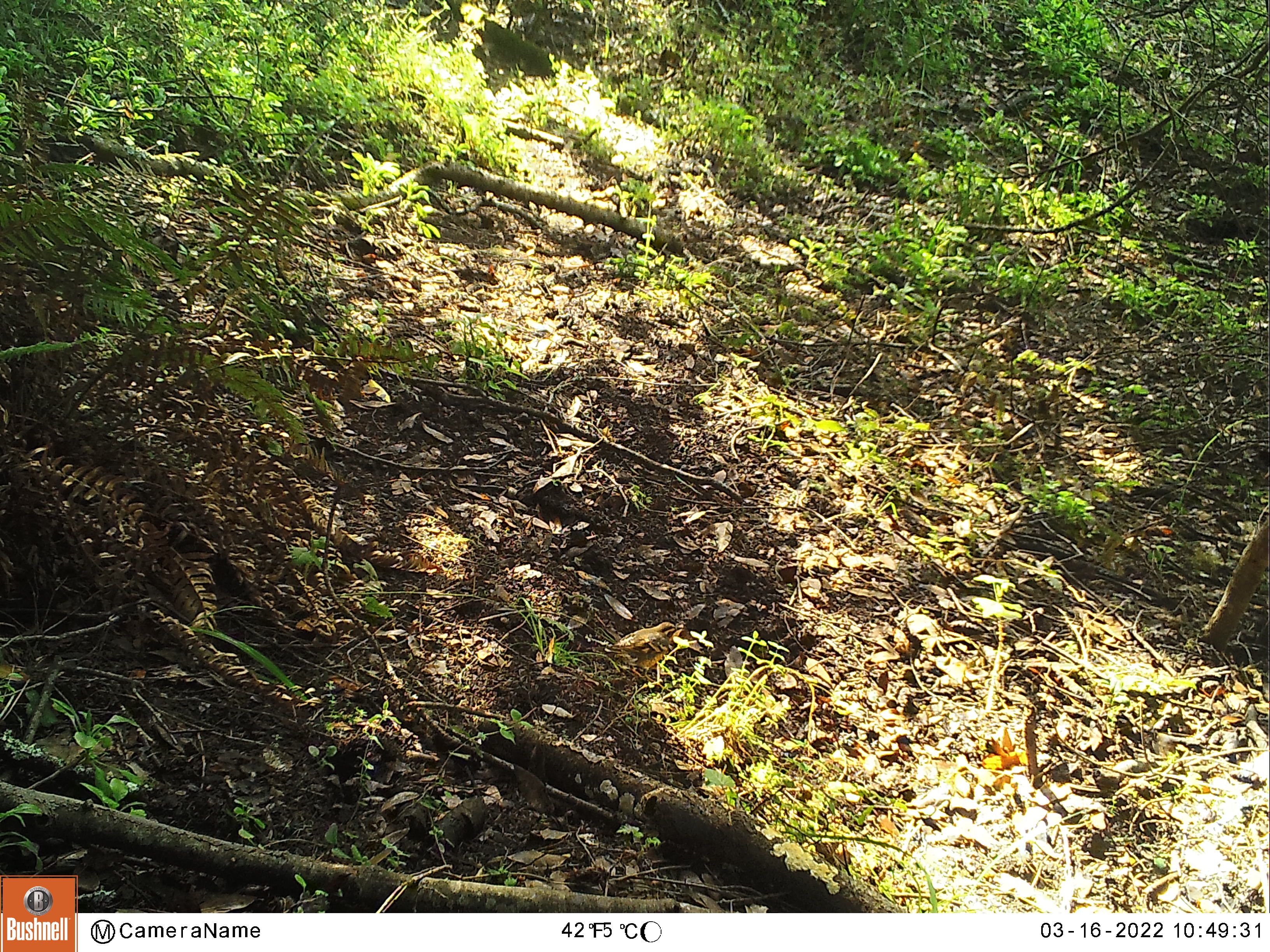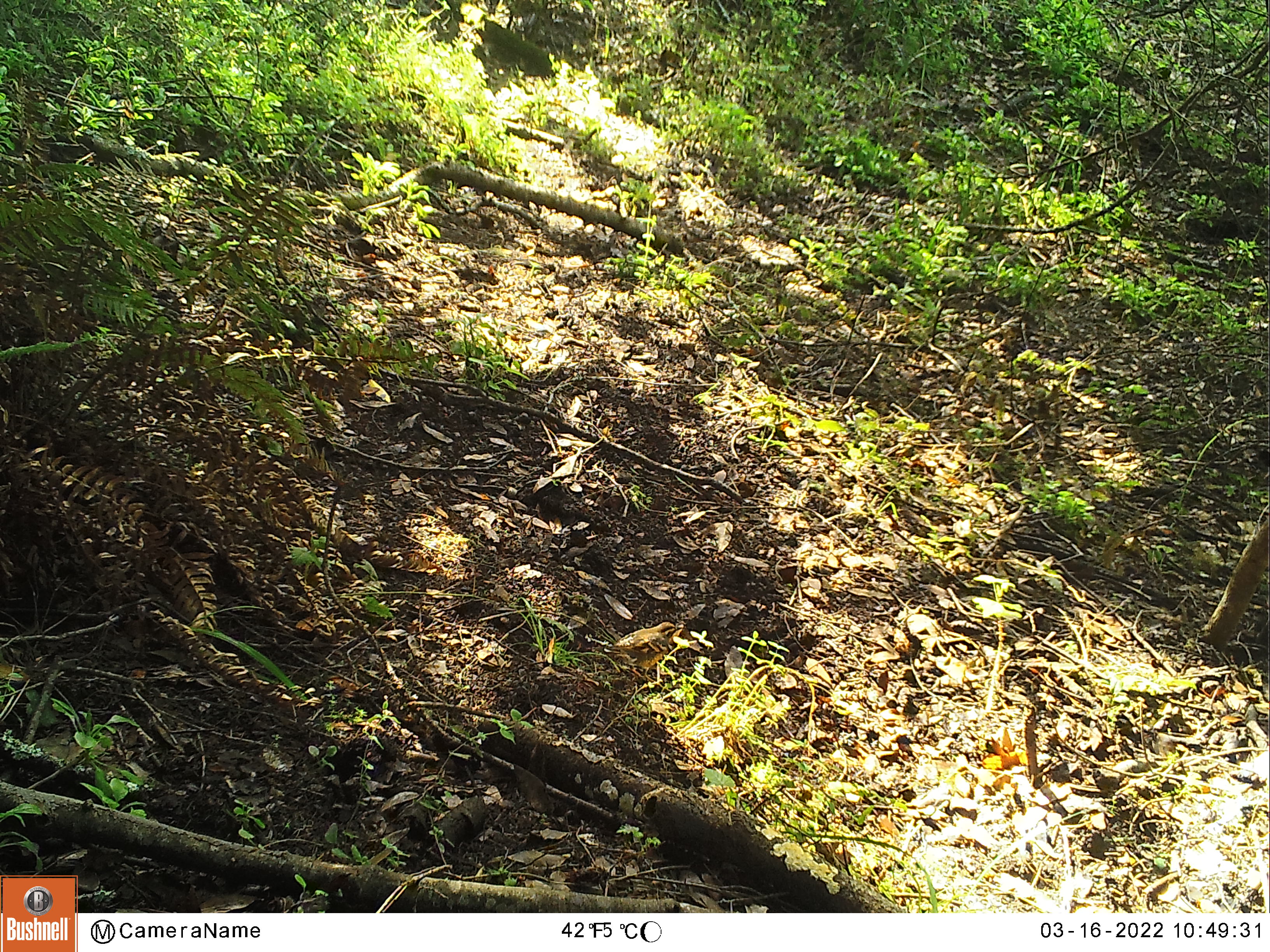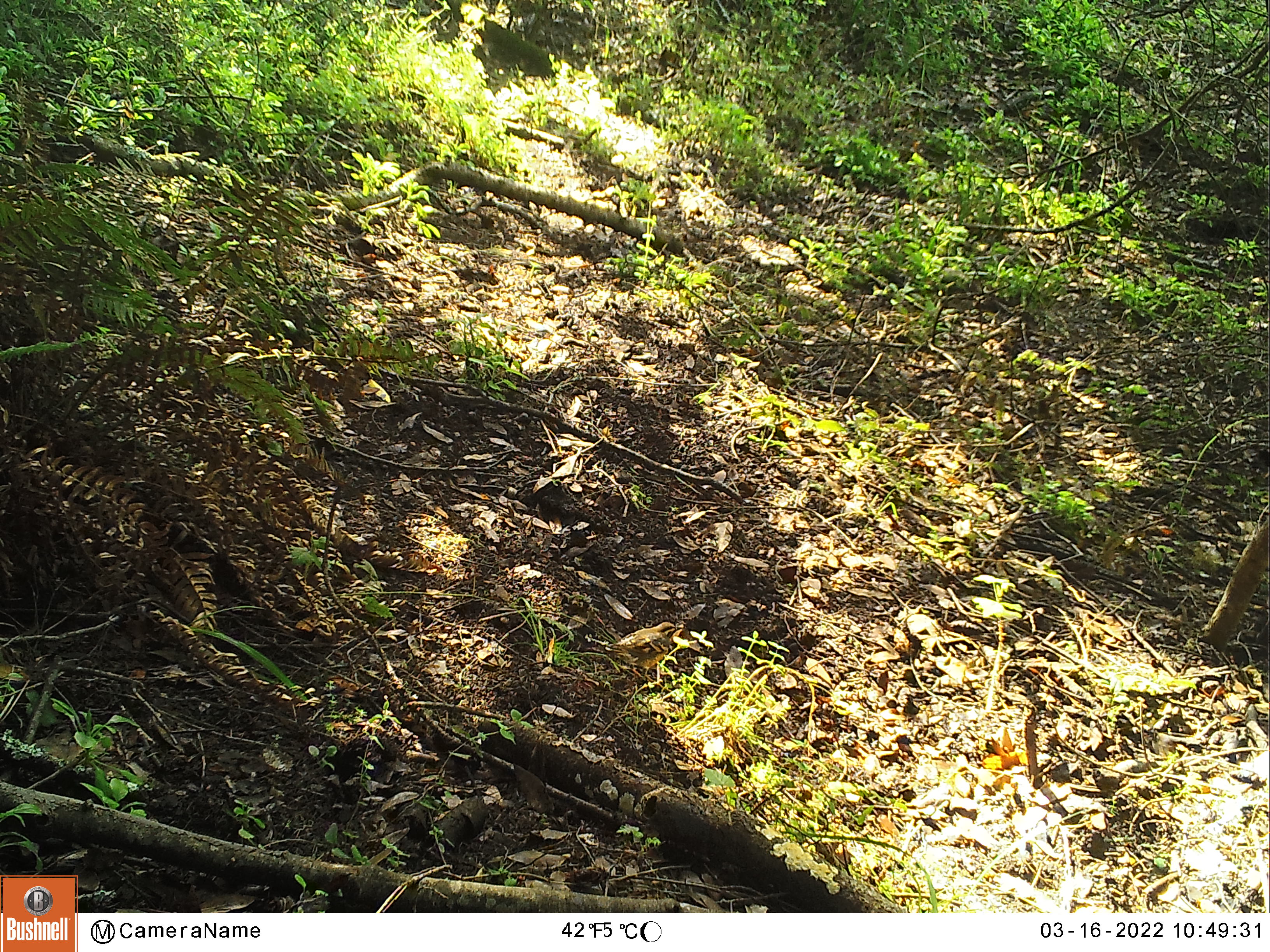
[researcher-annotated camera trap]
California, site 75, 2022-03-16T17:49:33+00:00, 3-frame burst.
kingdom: Animalia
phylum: Chordata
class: Aves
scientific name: Aves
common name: bird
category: unknown bird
Unknown bird (bird) (Aves).